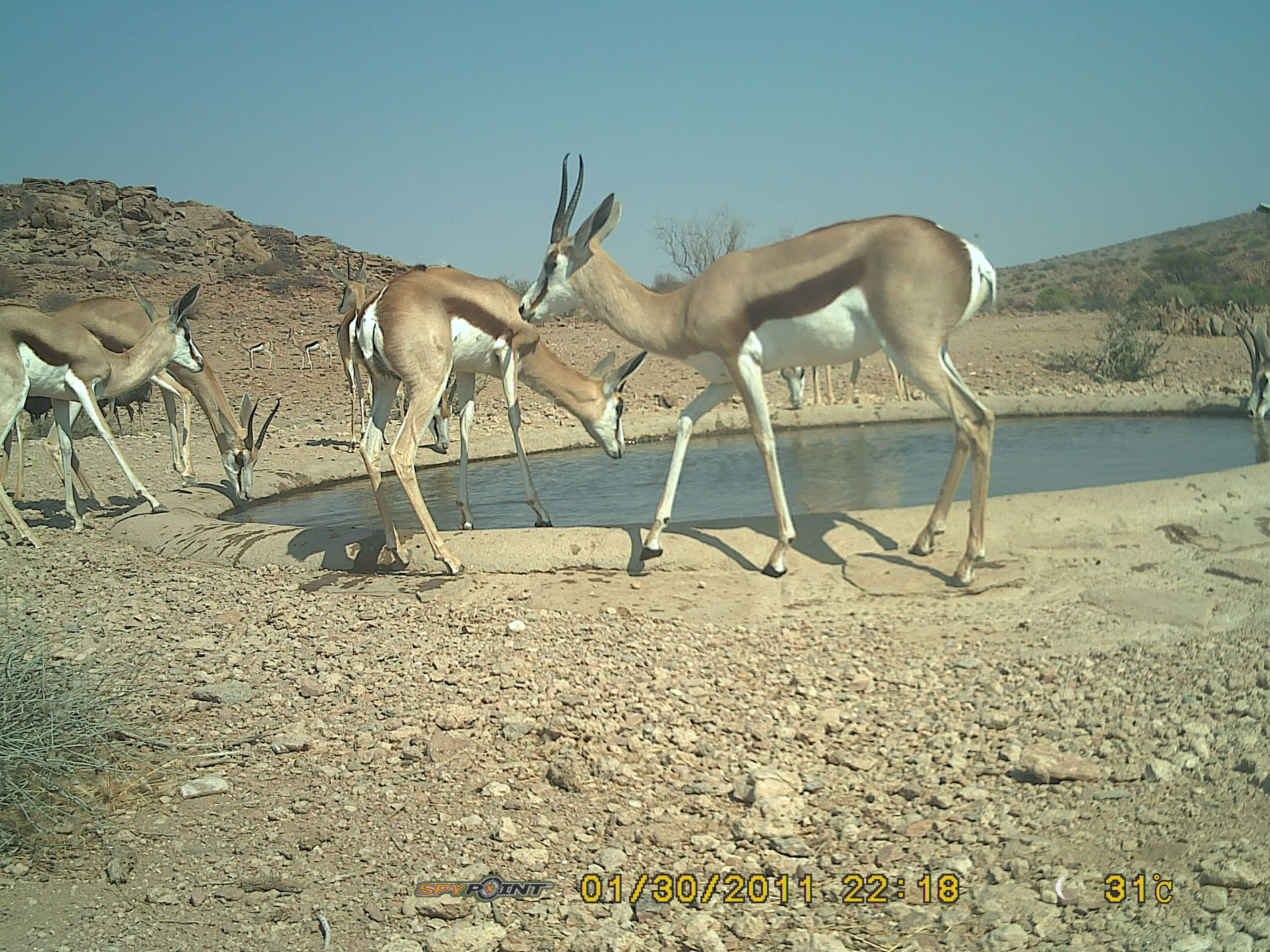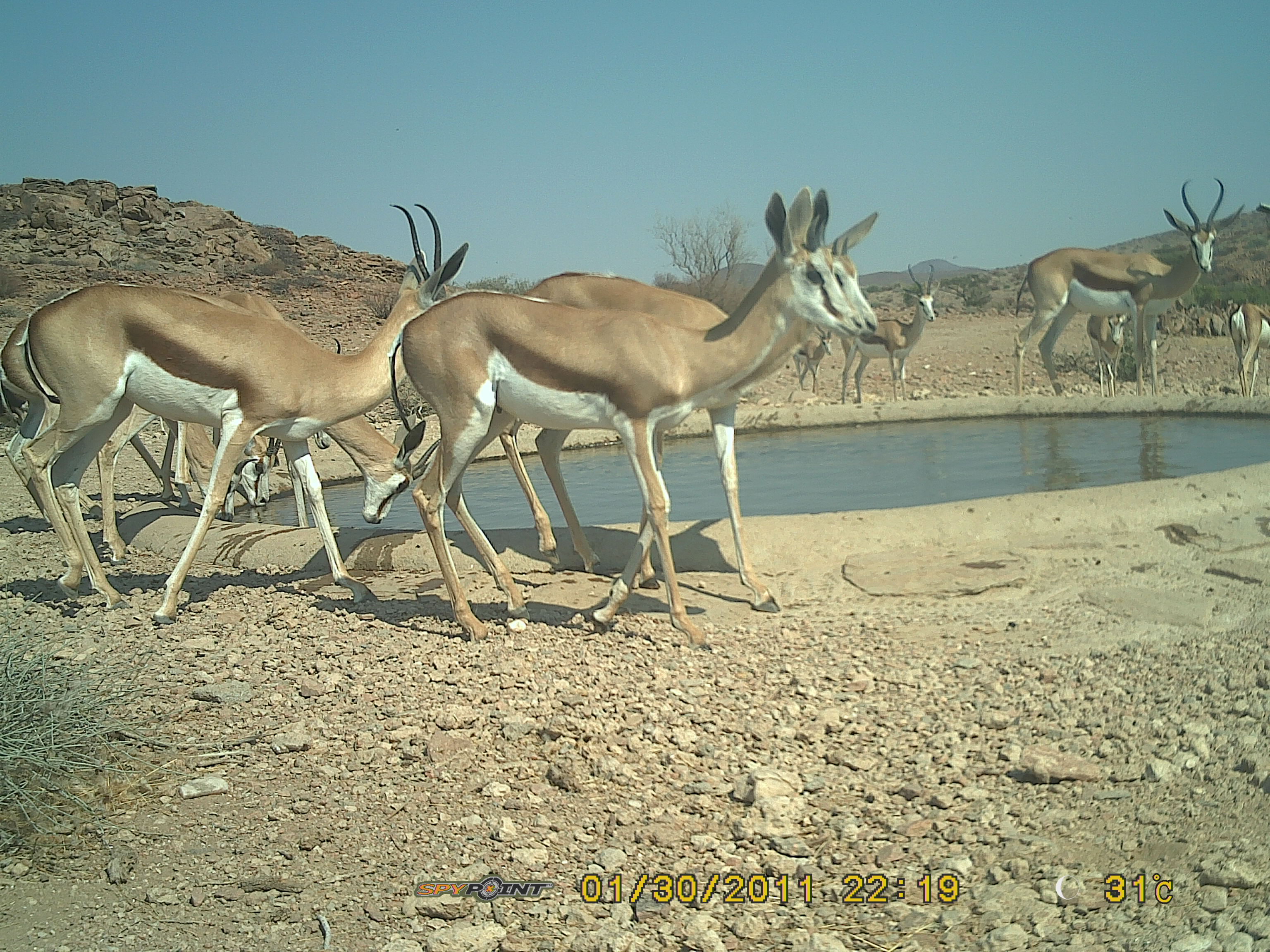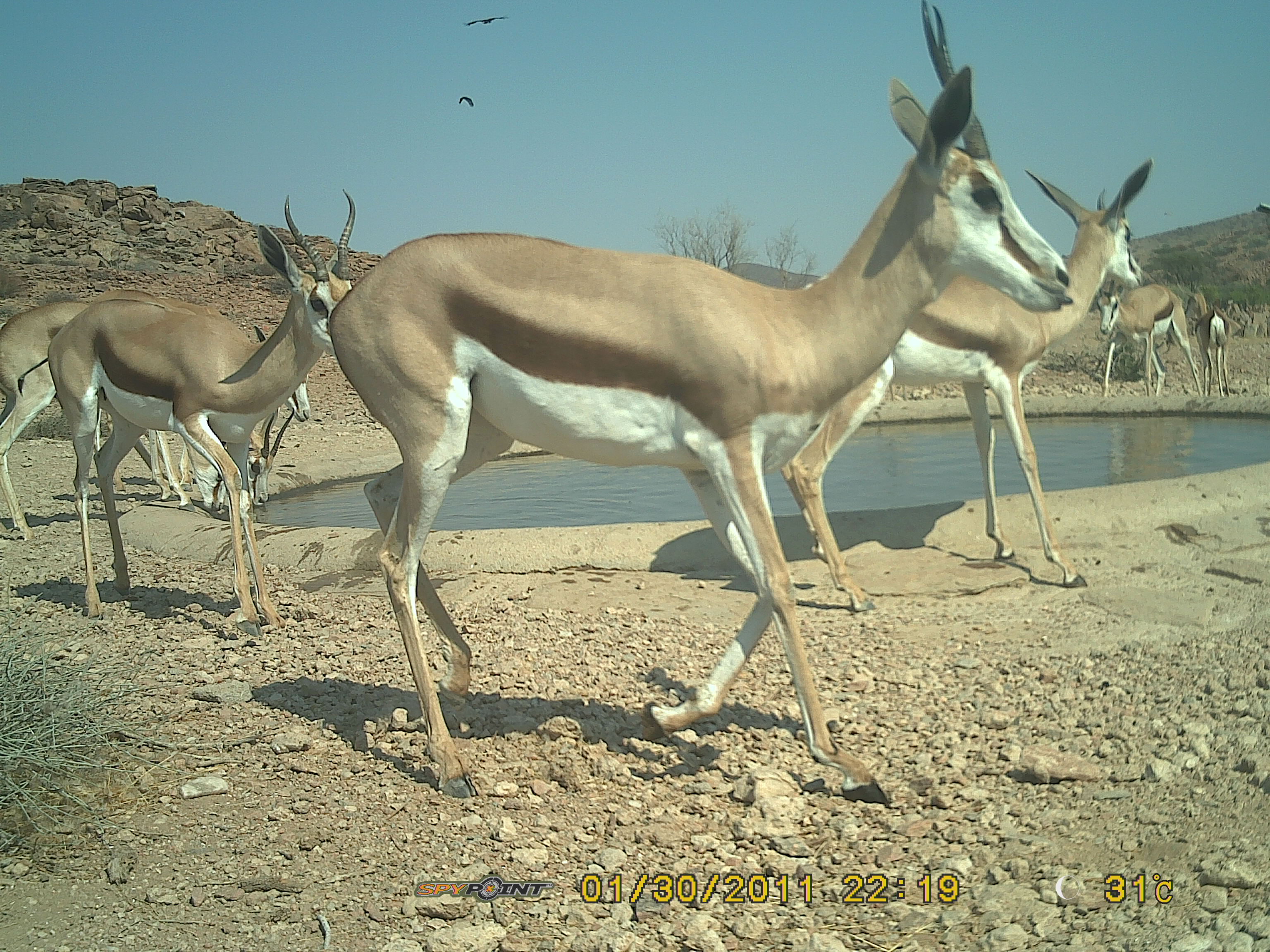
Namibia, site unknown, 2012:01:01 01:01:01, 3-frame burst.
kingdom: Animalia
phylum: Chordata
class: Mammalia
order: Artiodactyla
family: Bovidae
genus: Antidorcas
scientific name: Antidorcas marsupialis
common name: springbok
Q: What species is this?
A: Antidorcas marsupialis (springbok).